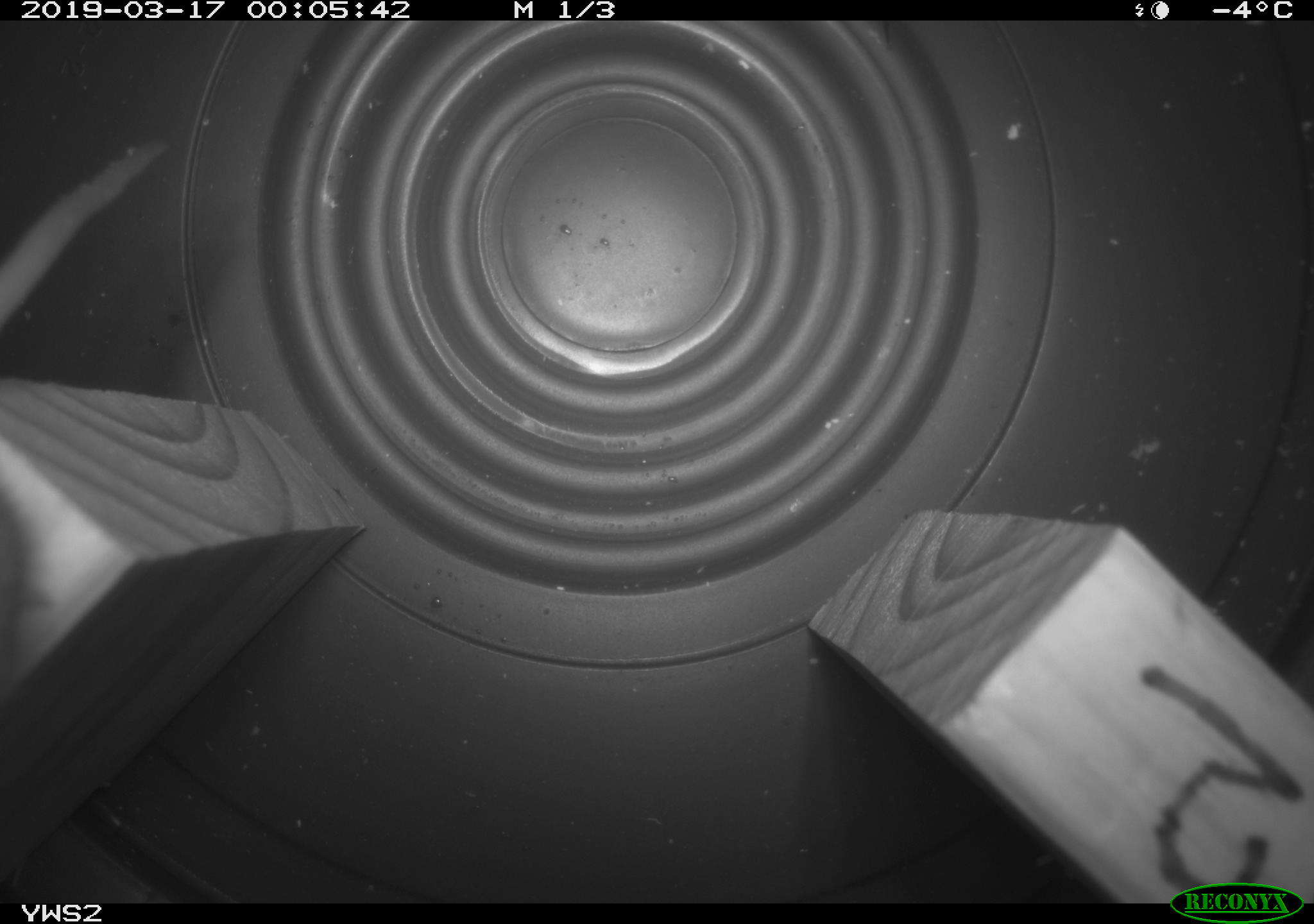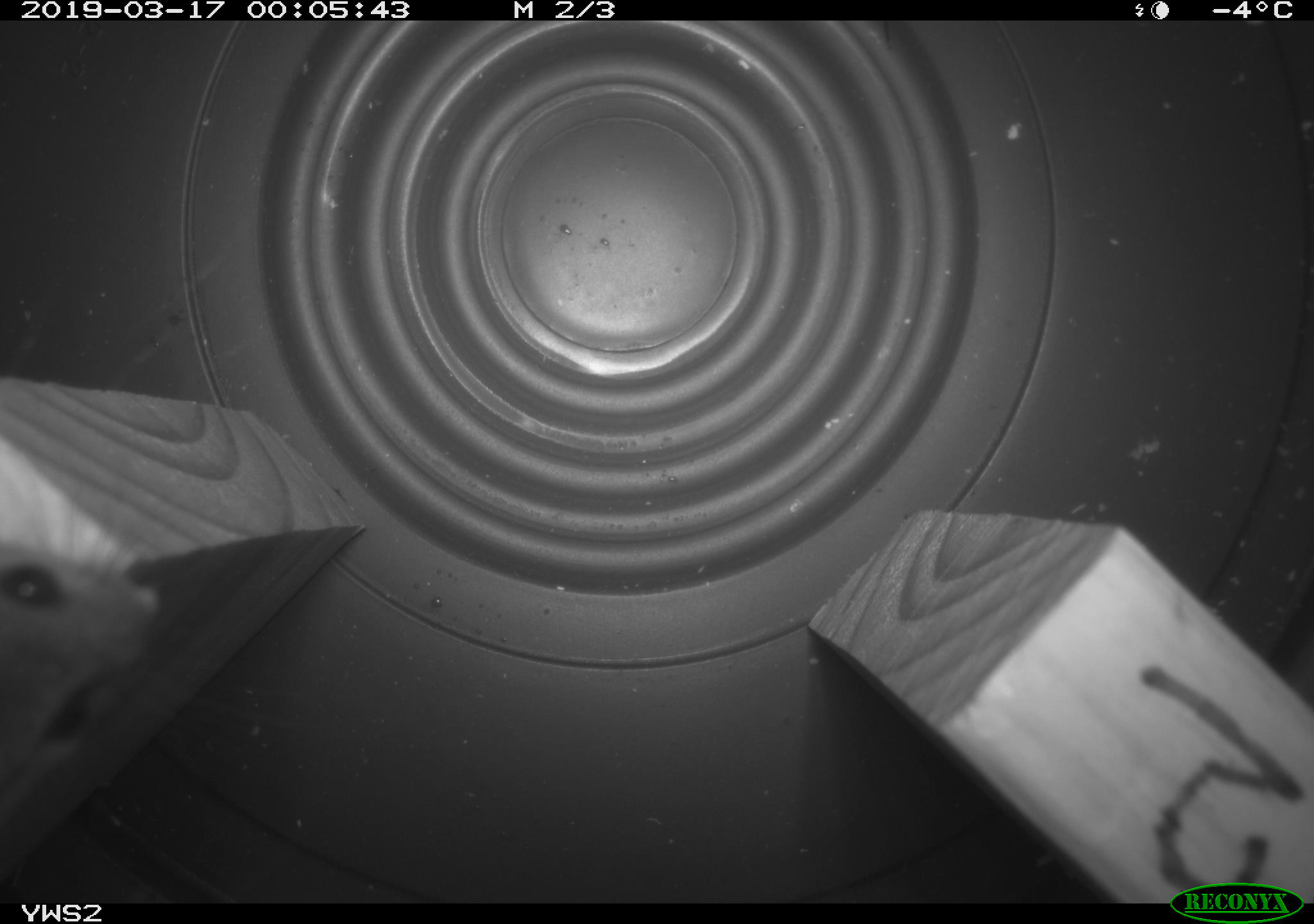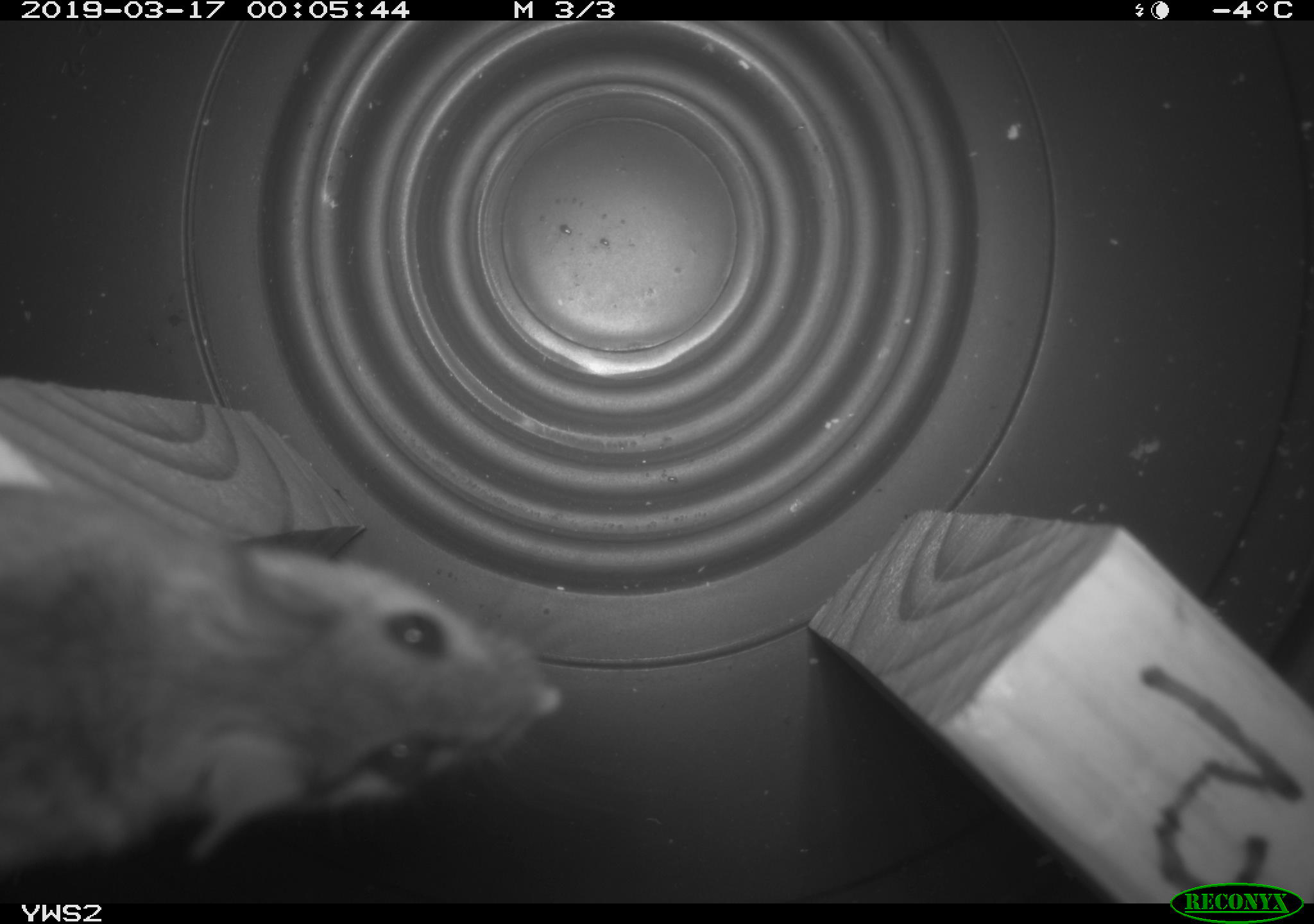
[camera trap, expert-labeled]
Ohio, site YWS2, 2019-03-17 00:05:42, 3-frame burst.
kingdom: Animalia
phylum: Chordata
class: Mammalia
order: Rodentia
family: Cricetidae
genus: Peromyscus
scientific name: Peromyscus leucopus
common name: white-footed mouse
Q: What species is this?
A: White-footed mouse (Peromyscus leucopus).